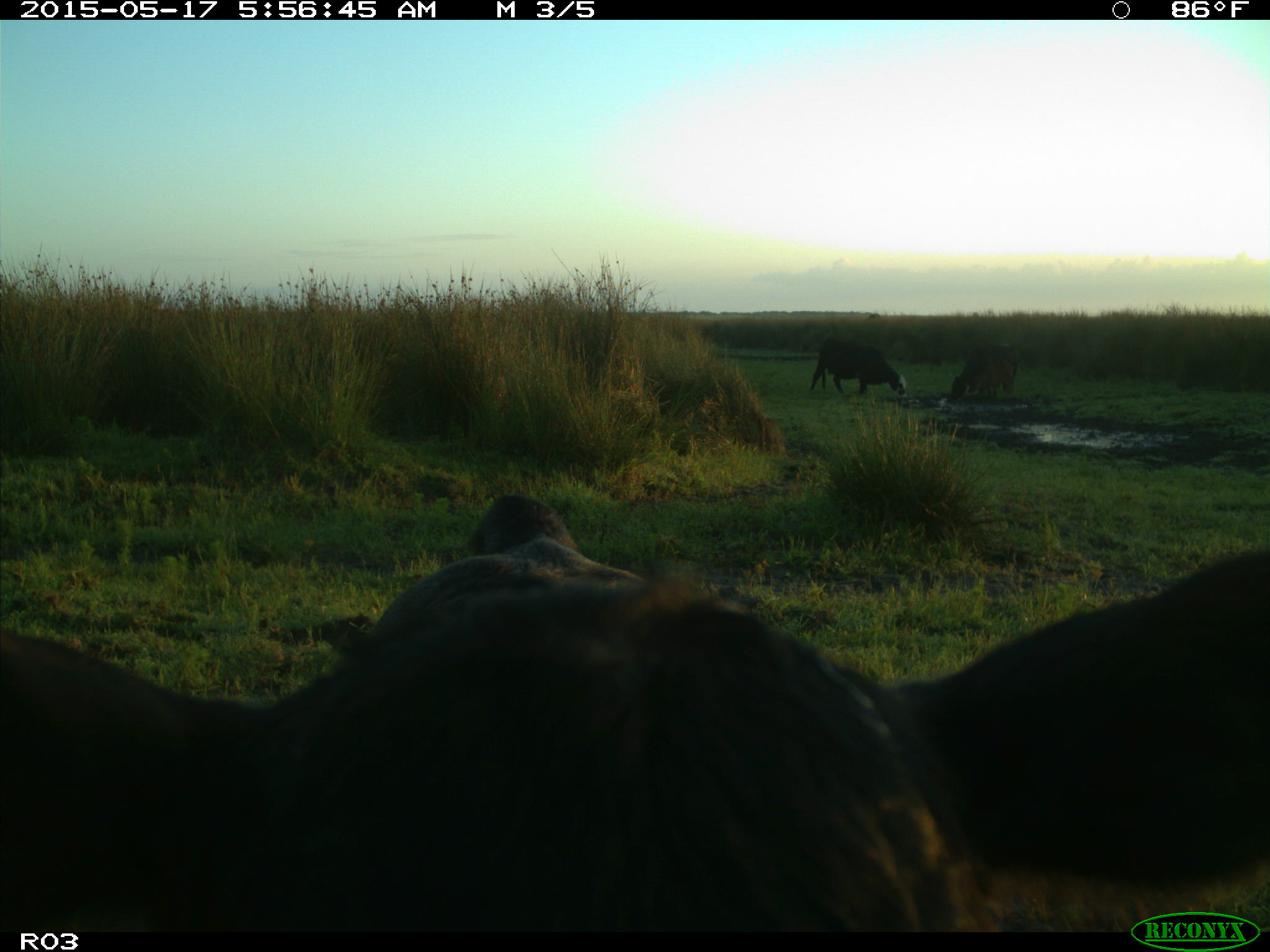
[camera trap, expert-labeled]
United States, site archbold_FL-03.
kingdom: Animalia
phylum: Chordata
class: Mammalia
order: Artiodactyla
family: Bovidae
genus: Bos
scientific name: Bos taurus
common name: domestic cow